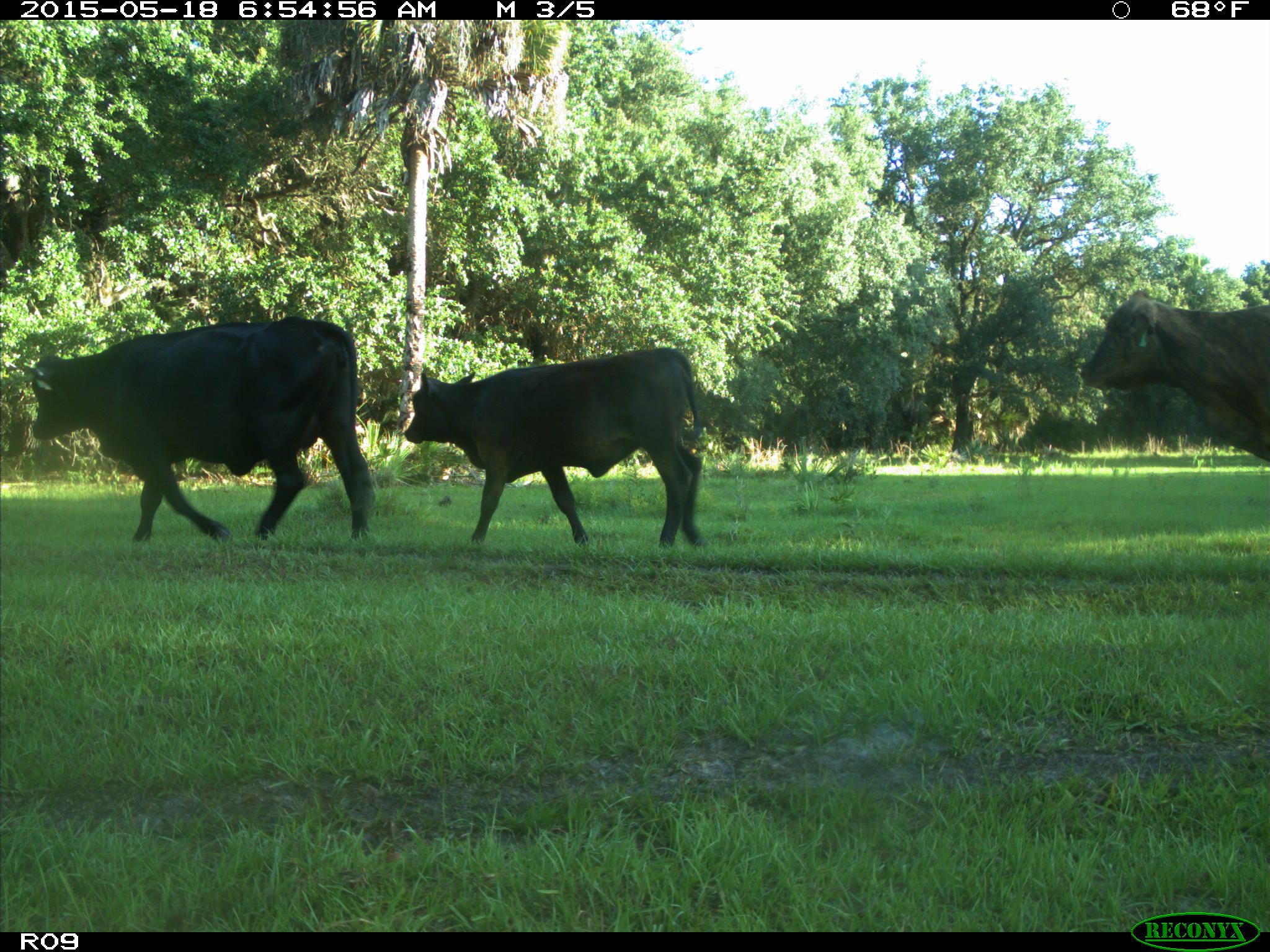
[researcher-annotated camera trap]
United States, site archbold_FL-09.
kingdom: Animalia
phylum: Chordata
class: Mammalia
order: Artiodactyla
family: Bovidae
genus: Bos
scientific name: Bos taurus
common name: domestic cow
Bos taurus (domestic cow).